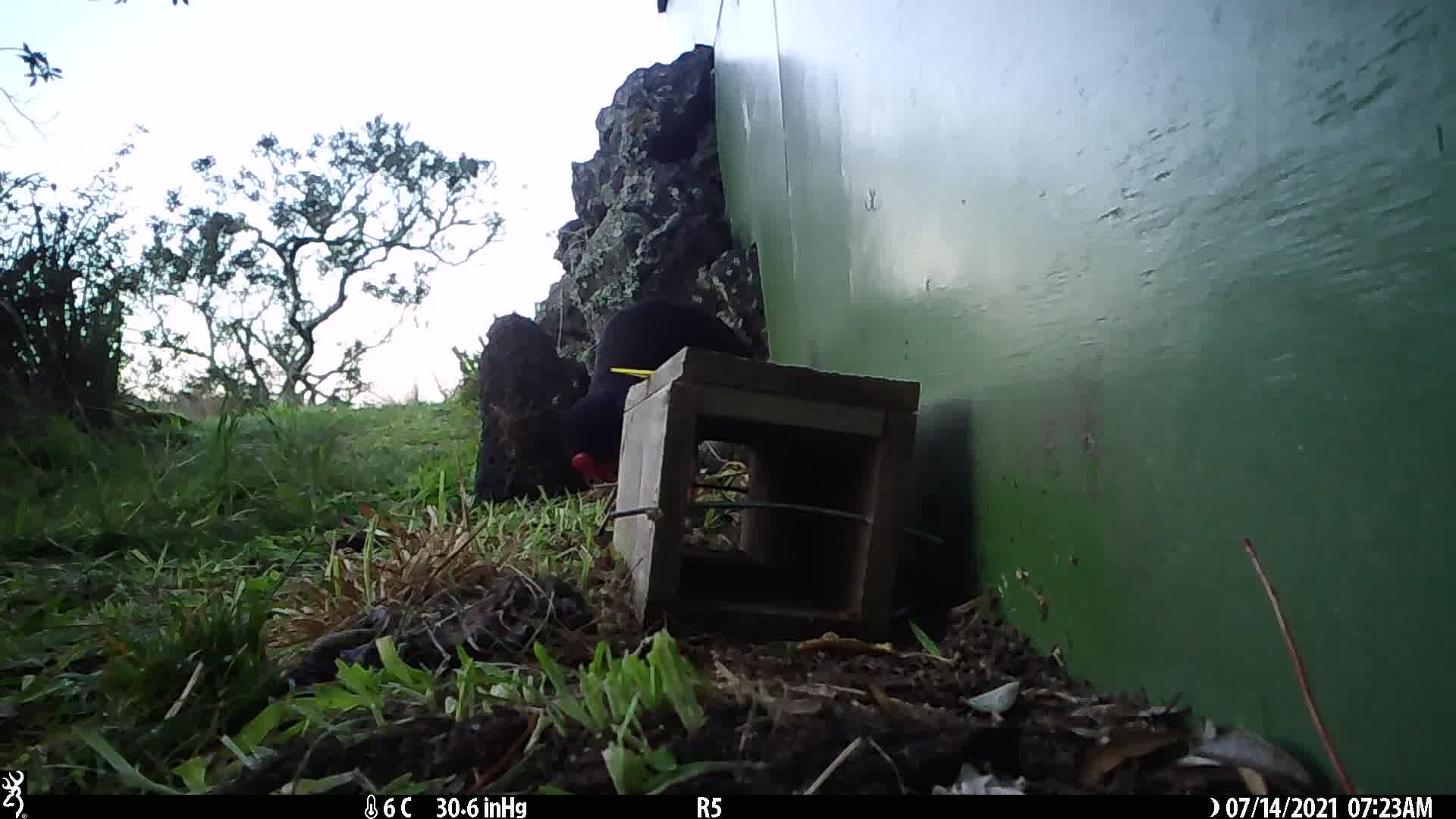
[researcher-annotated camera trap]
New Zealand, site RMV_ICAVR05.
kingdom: Animalia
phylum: Chordata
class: Aves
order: Gruiformes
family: Rallidae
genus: Porphyrio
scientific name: Porphyrio melanotus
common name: australasian swamphen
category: pukeko